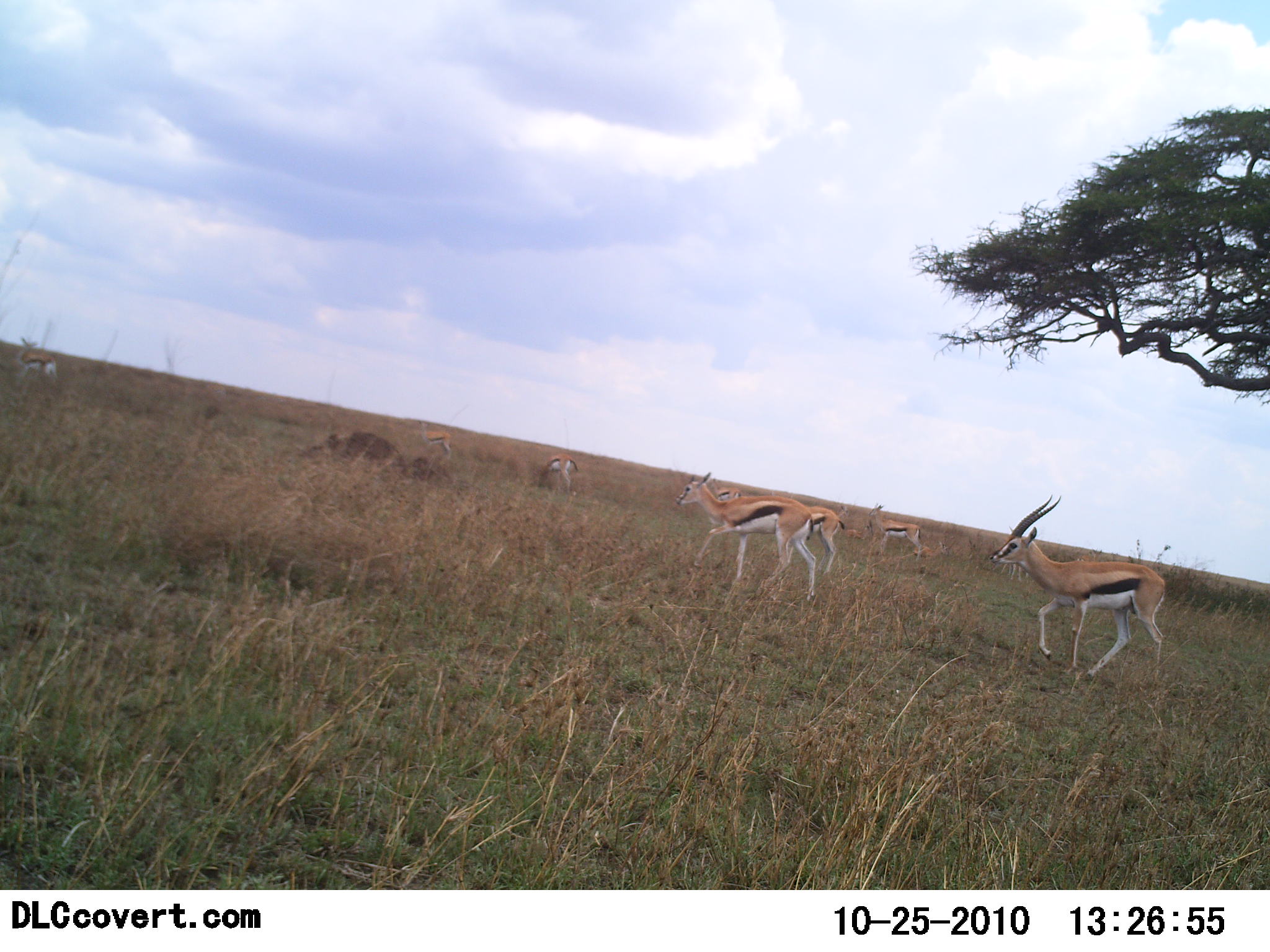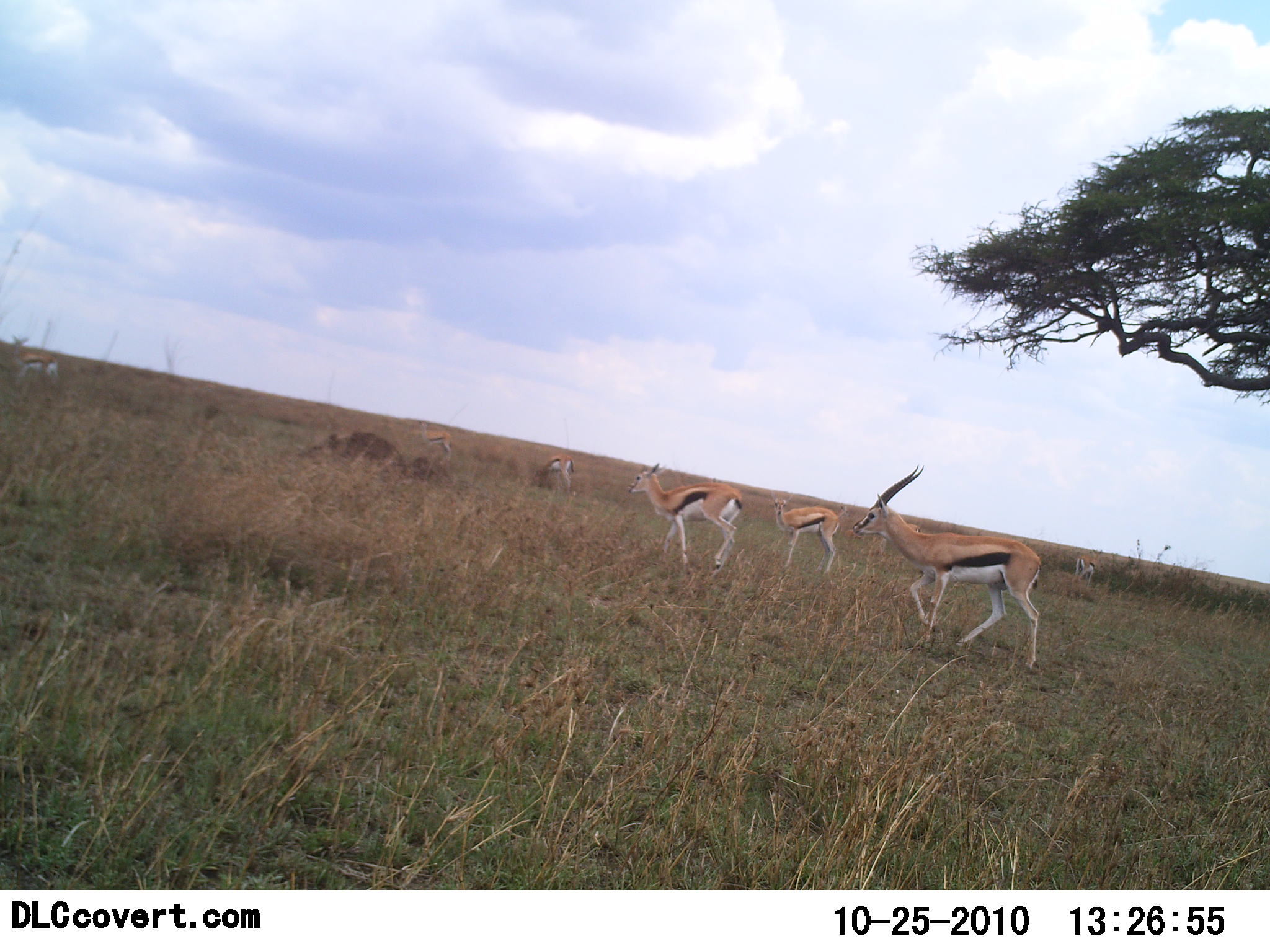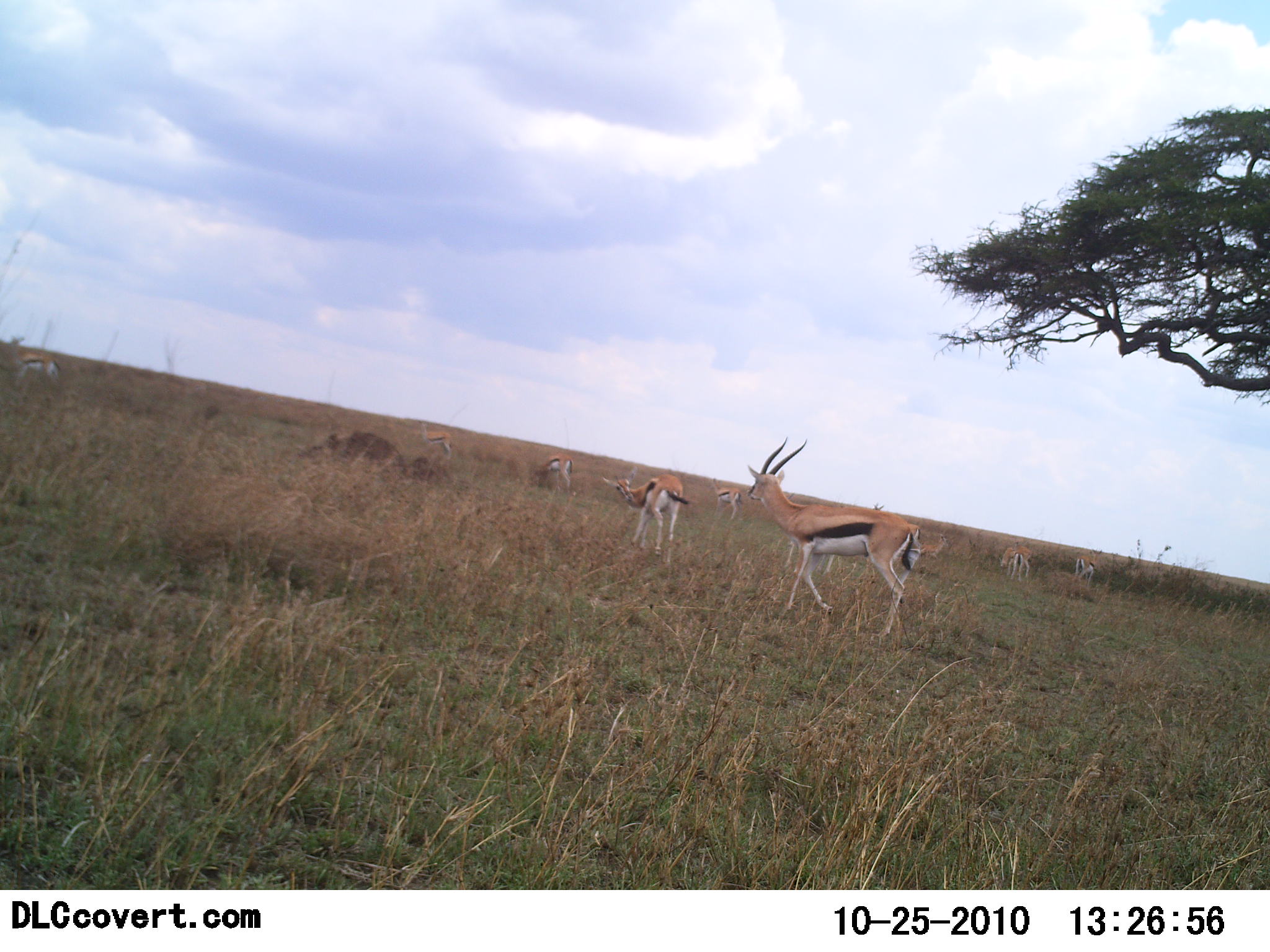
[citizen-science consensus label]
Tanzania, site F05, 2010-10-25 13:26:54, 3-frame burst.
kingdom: Animalia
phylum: Chordata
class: Mammalia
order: Artiodactyla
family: Bovidae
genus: Eudorcas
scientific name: Eudorcas thomsonii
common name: thomson's gazelle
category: gazellethomsons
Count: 7.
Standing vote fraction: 31%.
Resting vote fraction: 8%.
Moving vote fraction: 92%.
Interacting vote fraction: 0%.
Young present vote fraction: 0%.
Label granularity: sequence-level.